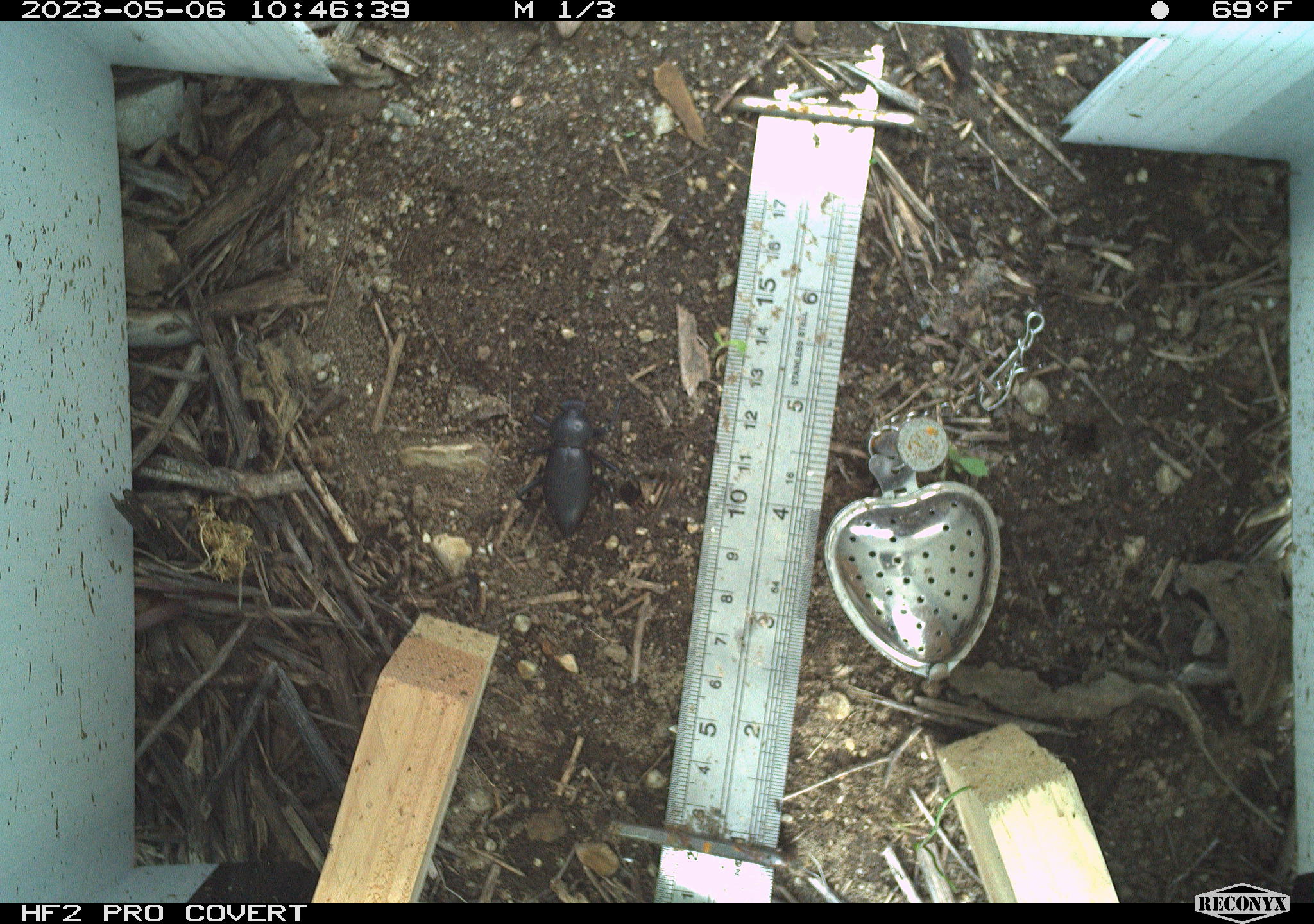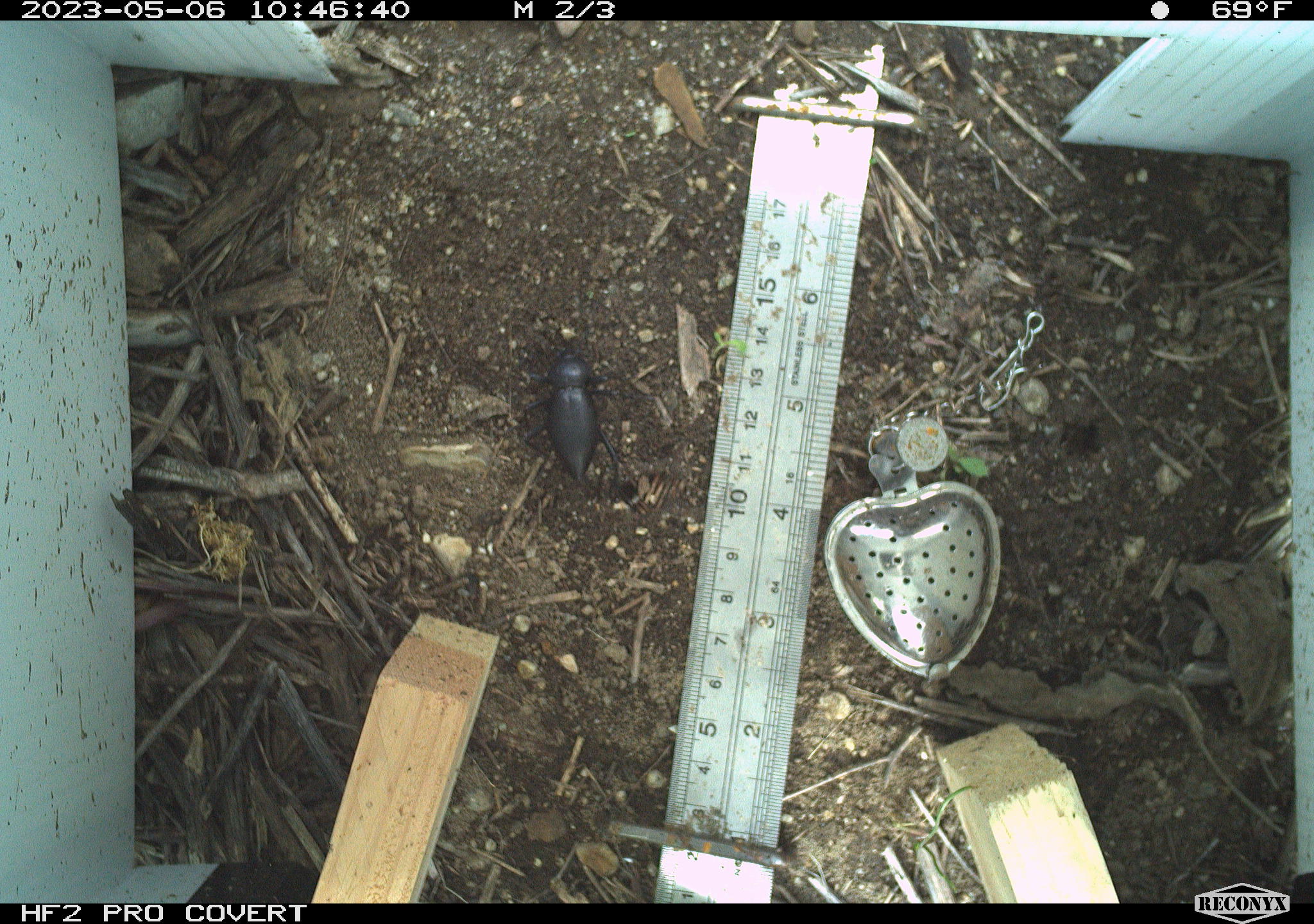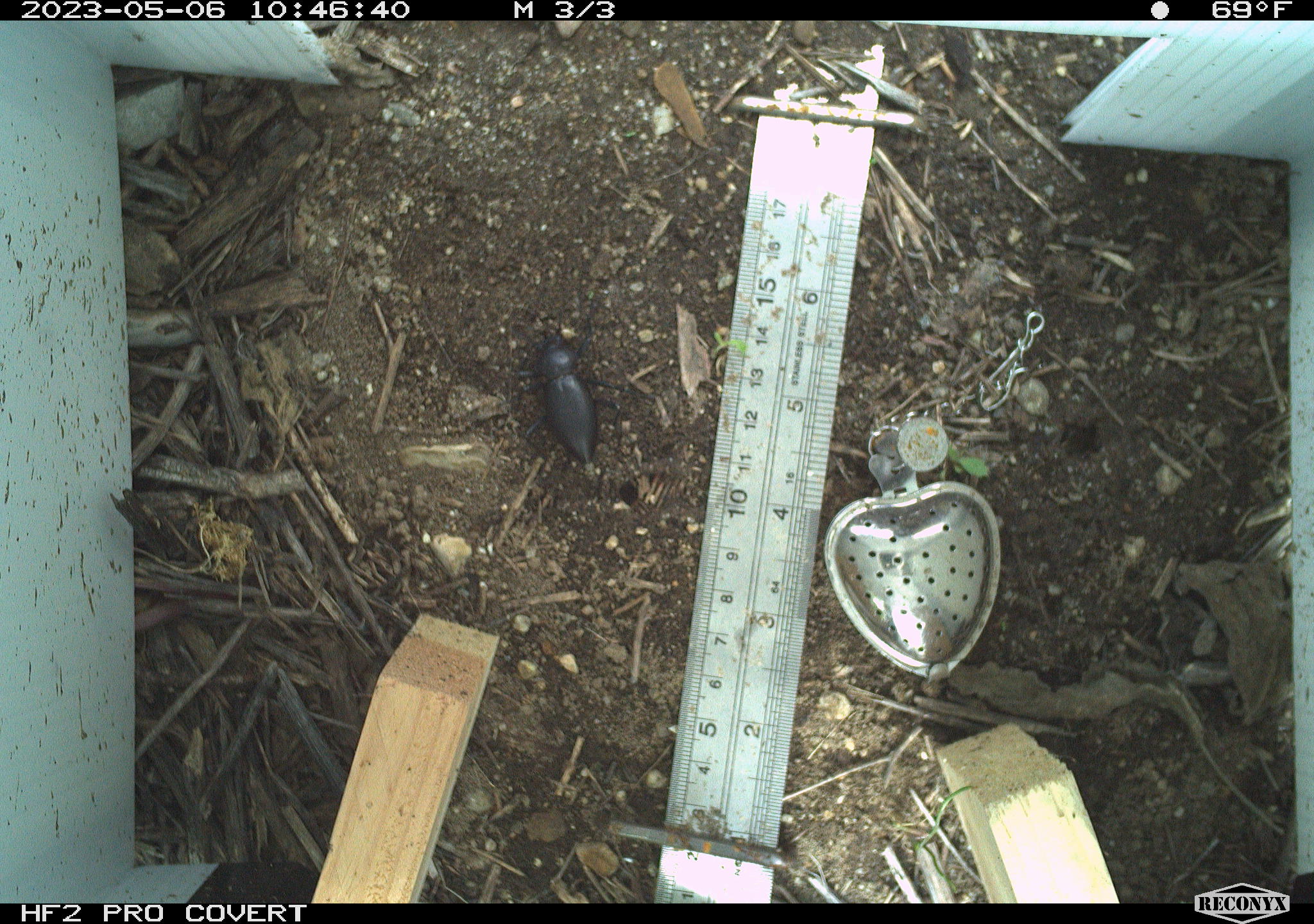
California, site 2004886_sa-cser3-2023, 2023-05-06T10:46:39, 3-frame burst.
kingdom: Animalia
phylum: Arthropoda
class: Insecta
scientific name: Insecta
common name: insect